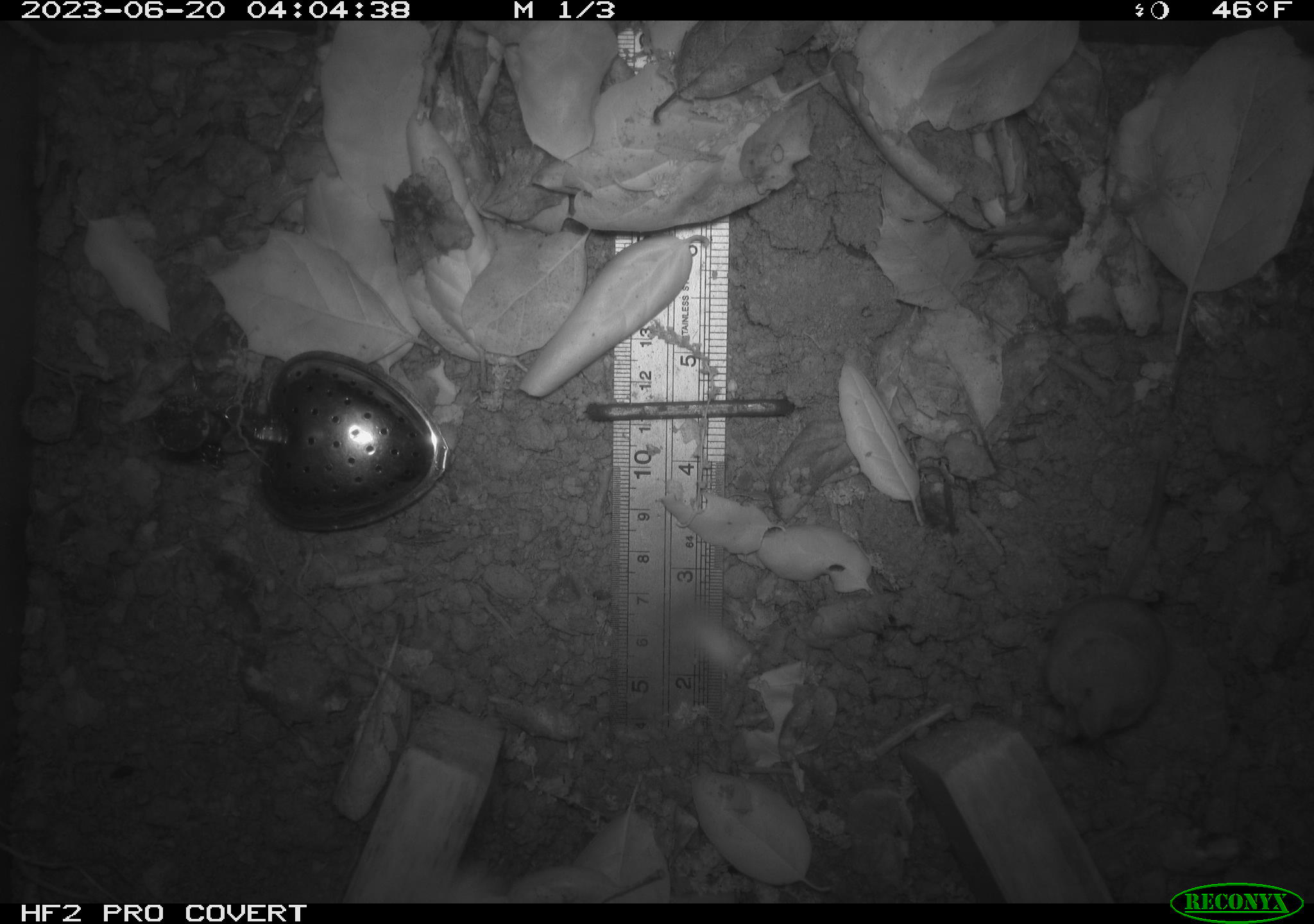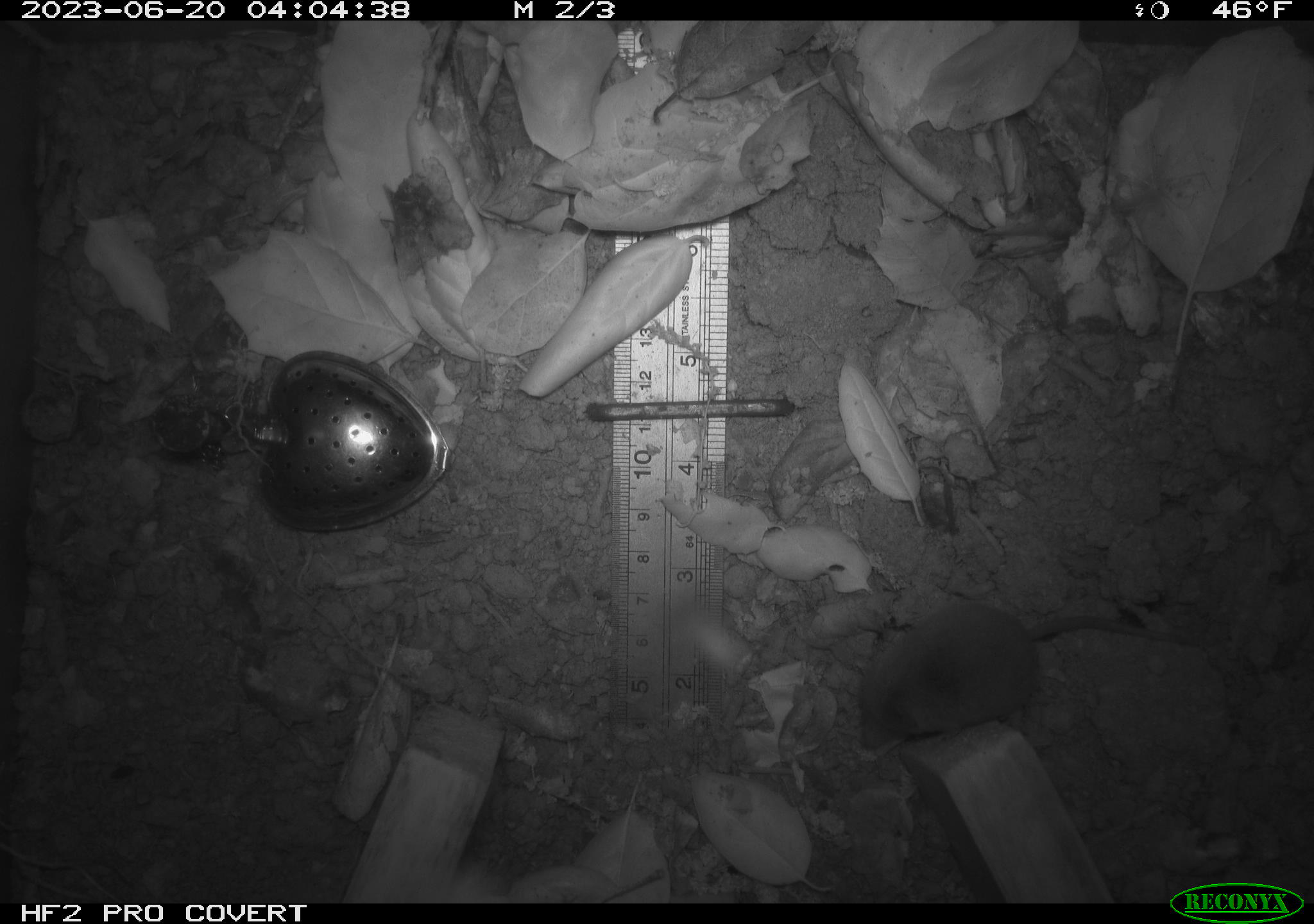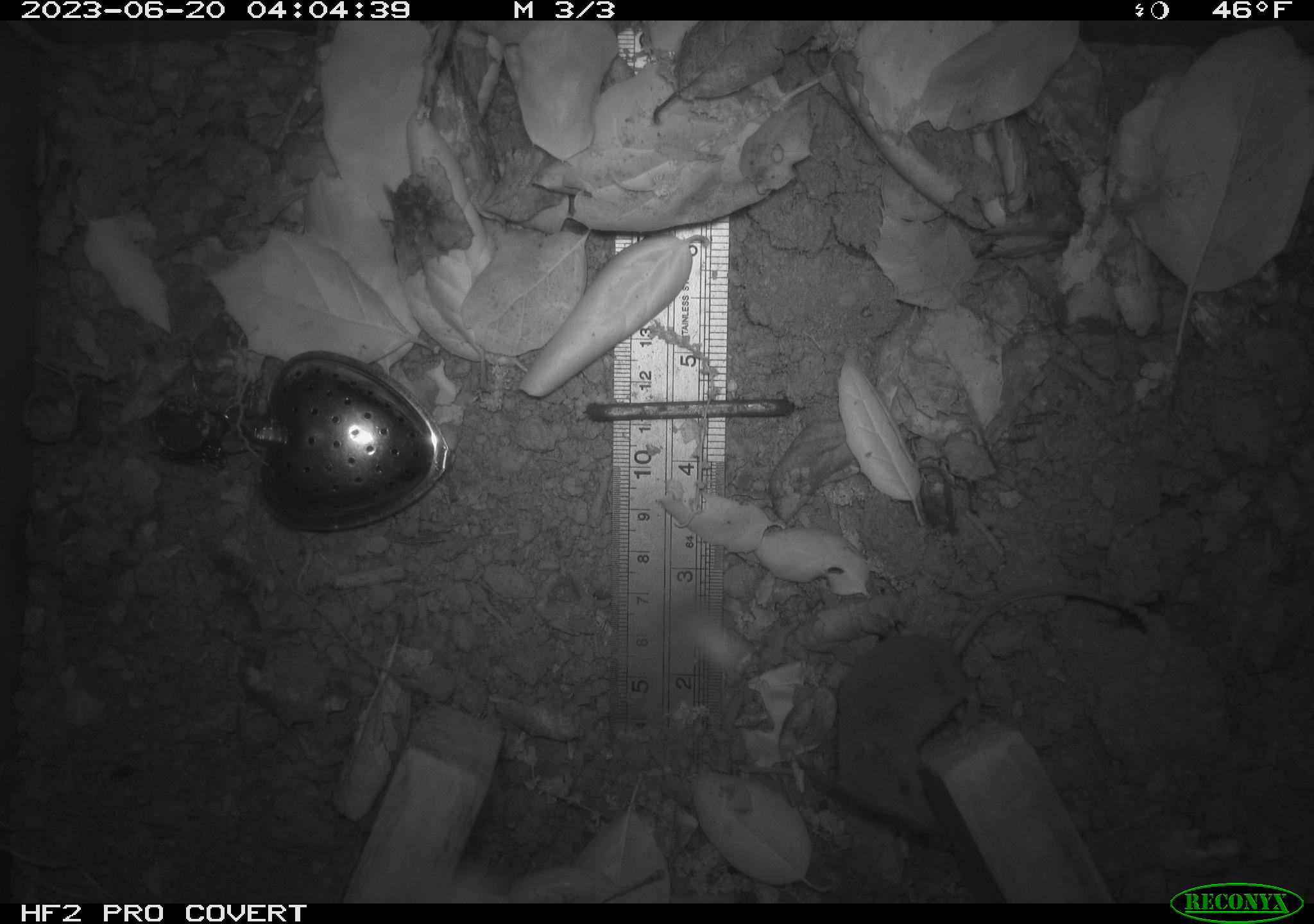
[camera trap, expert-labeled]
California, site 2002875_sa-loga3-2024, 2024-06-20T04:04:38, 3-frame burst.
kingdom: Animalia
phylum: Chordata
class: Mammalia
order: Eulipotyphla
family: Soricidae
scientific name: Soricidae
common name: shrews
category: soricidae family